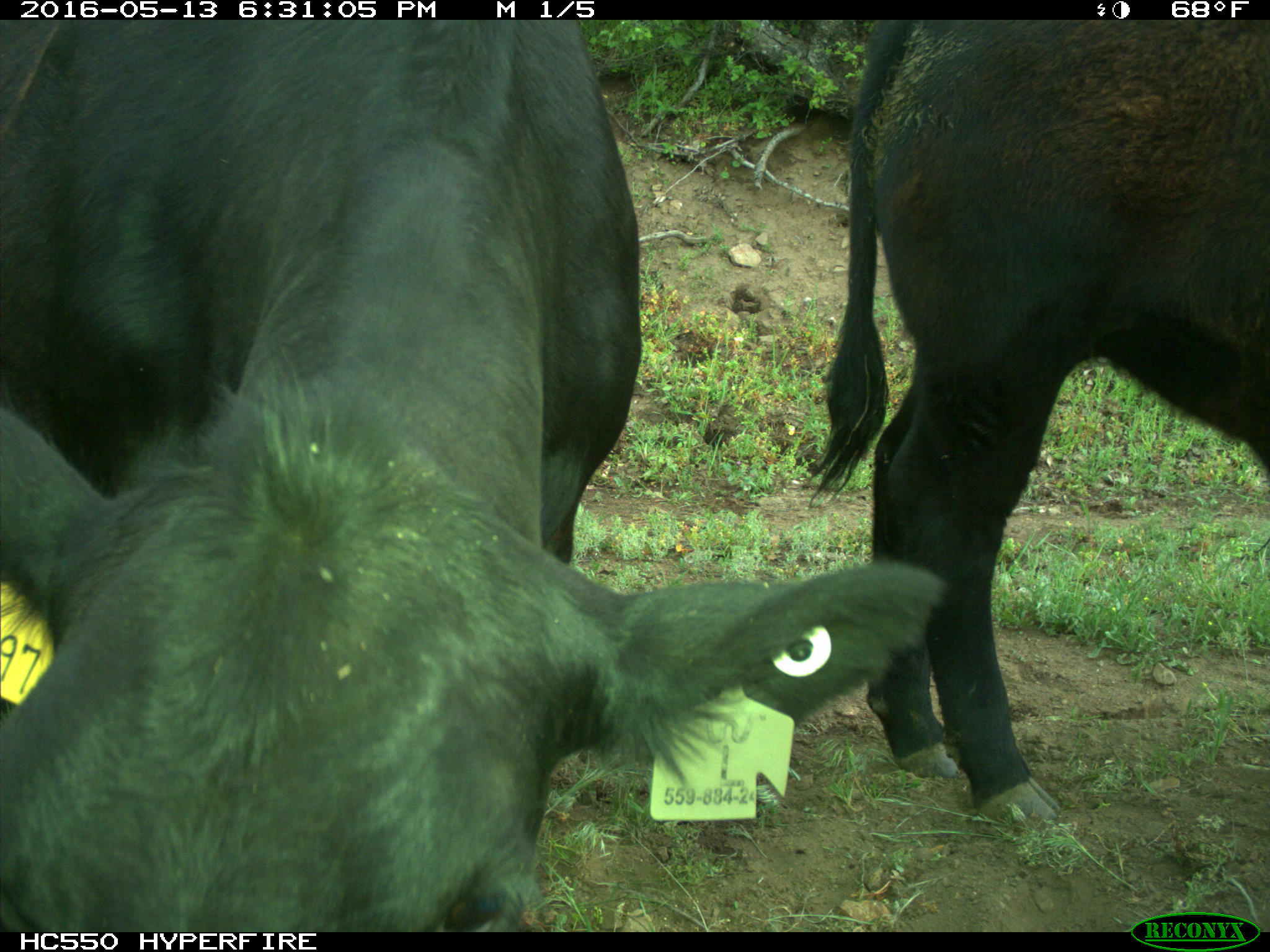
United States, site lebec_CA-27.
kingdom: Animalia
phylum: Chordata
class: Mammalia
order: Artiodactyla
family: Bovidae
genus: Bos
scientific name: Bos taurus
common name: domestic cow